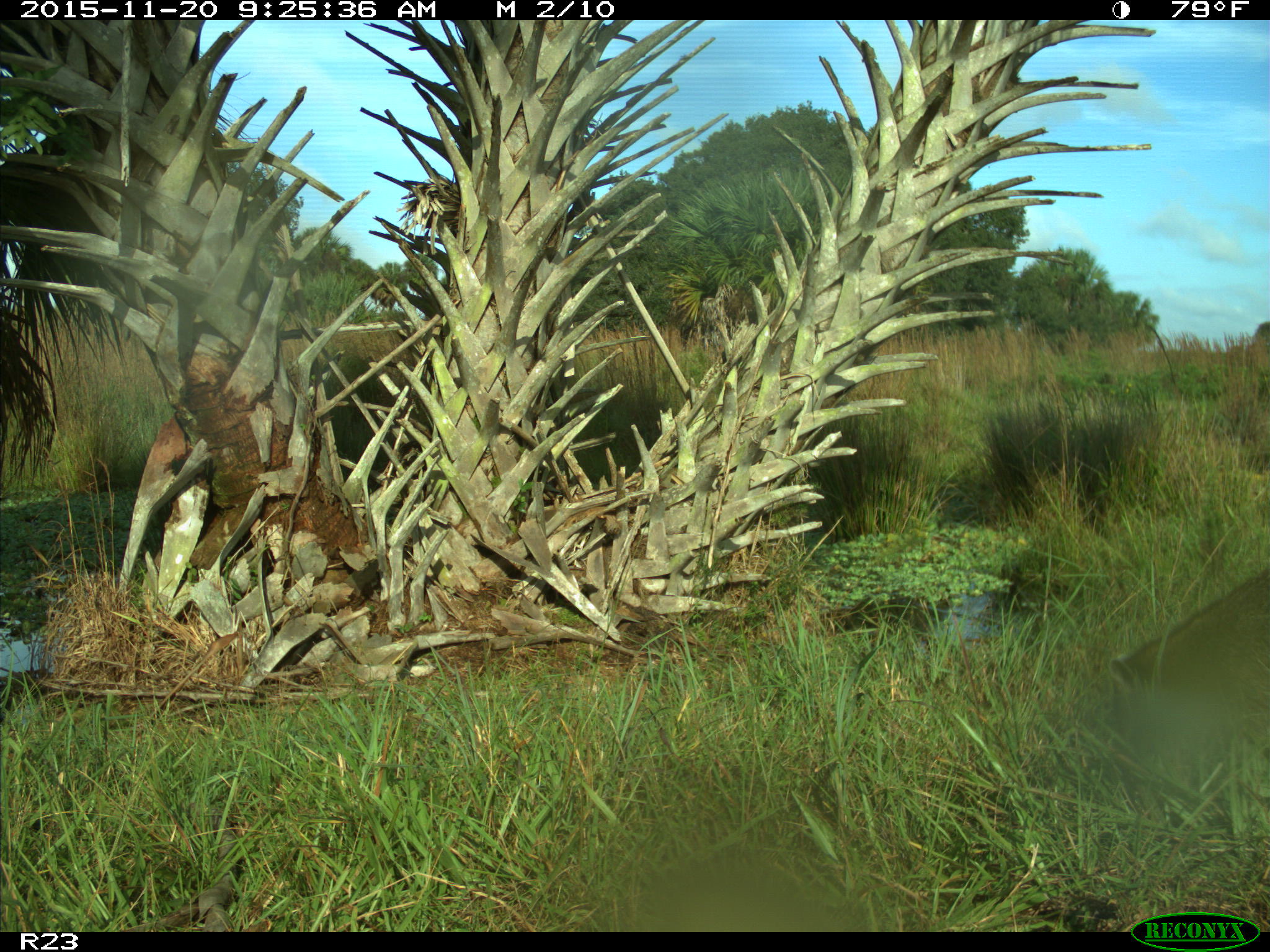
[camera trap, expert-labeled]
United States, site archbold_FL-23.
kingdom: Animalia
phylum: Chordata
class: Mammalia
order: Carnivora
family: Procyonidae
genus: Procyon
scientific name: Procyon lotor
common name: common raccoon